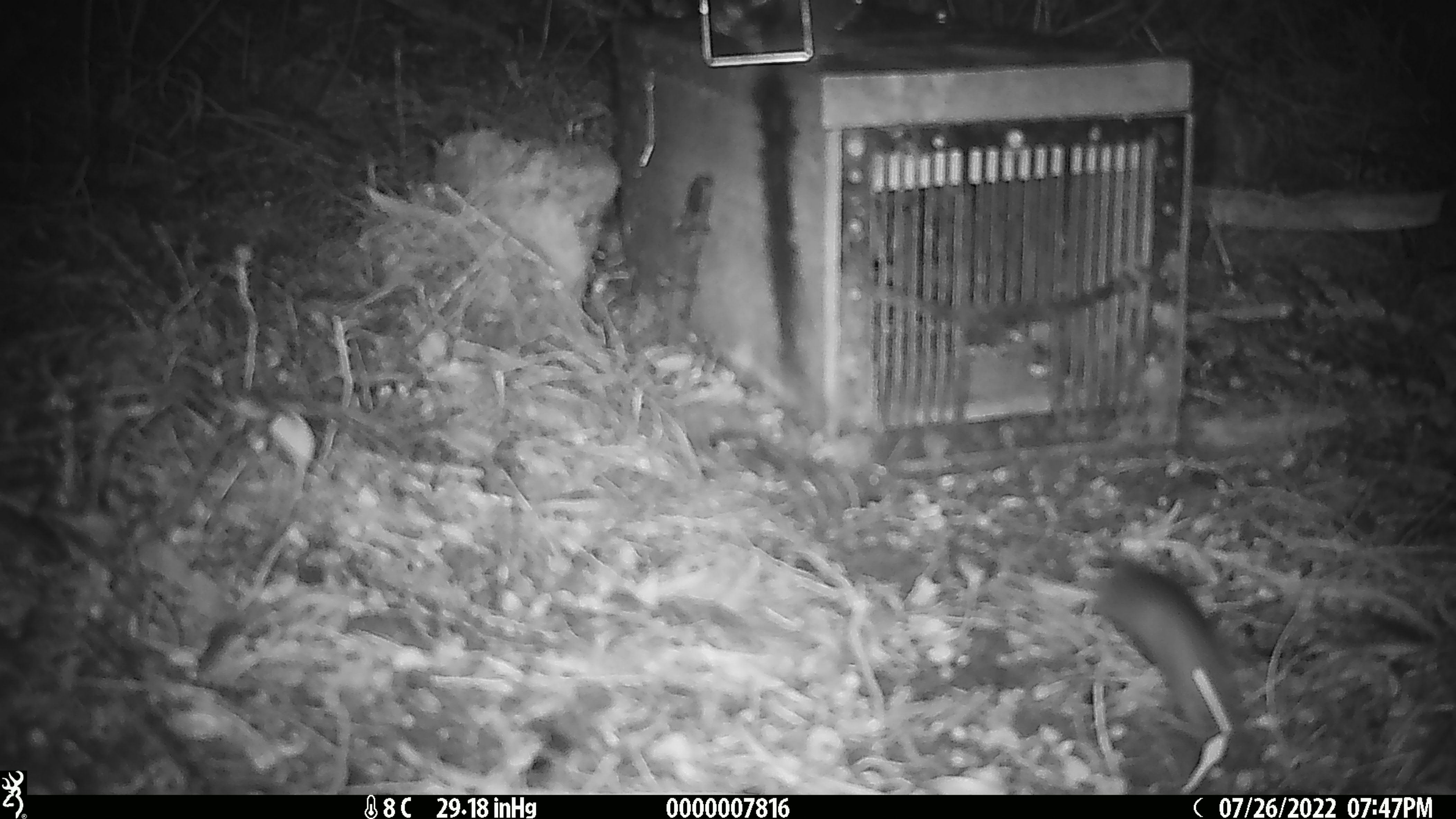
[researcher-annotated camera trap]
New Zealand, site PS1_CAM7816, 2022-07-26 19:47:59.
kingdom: Animalia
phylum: Chordata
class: Mammalia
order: Rodentia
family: Muridae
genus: Mus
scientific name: Mus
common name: mouse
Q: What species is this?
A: Mouse (Mus).